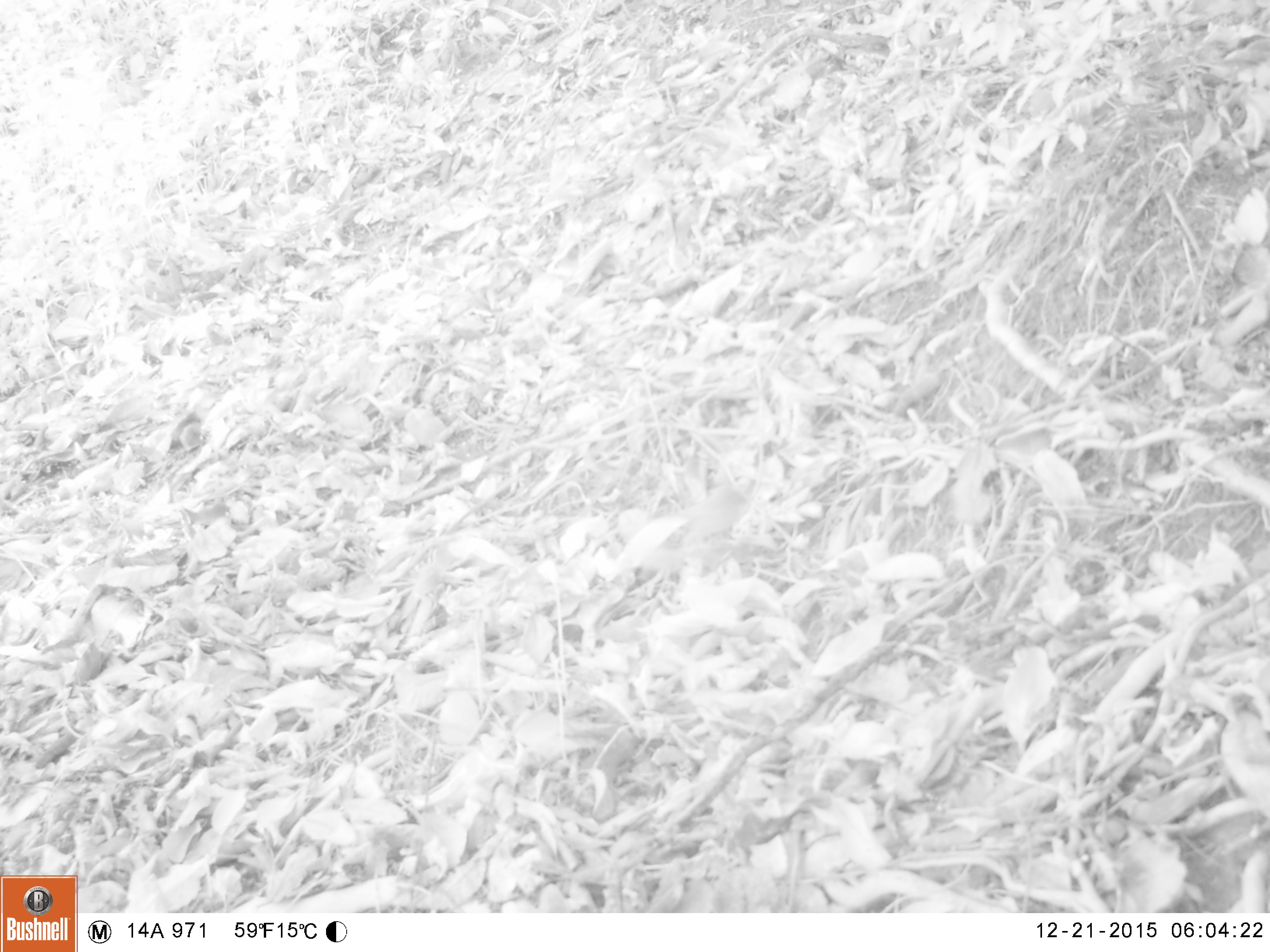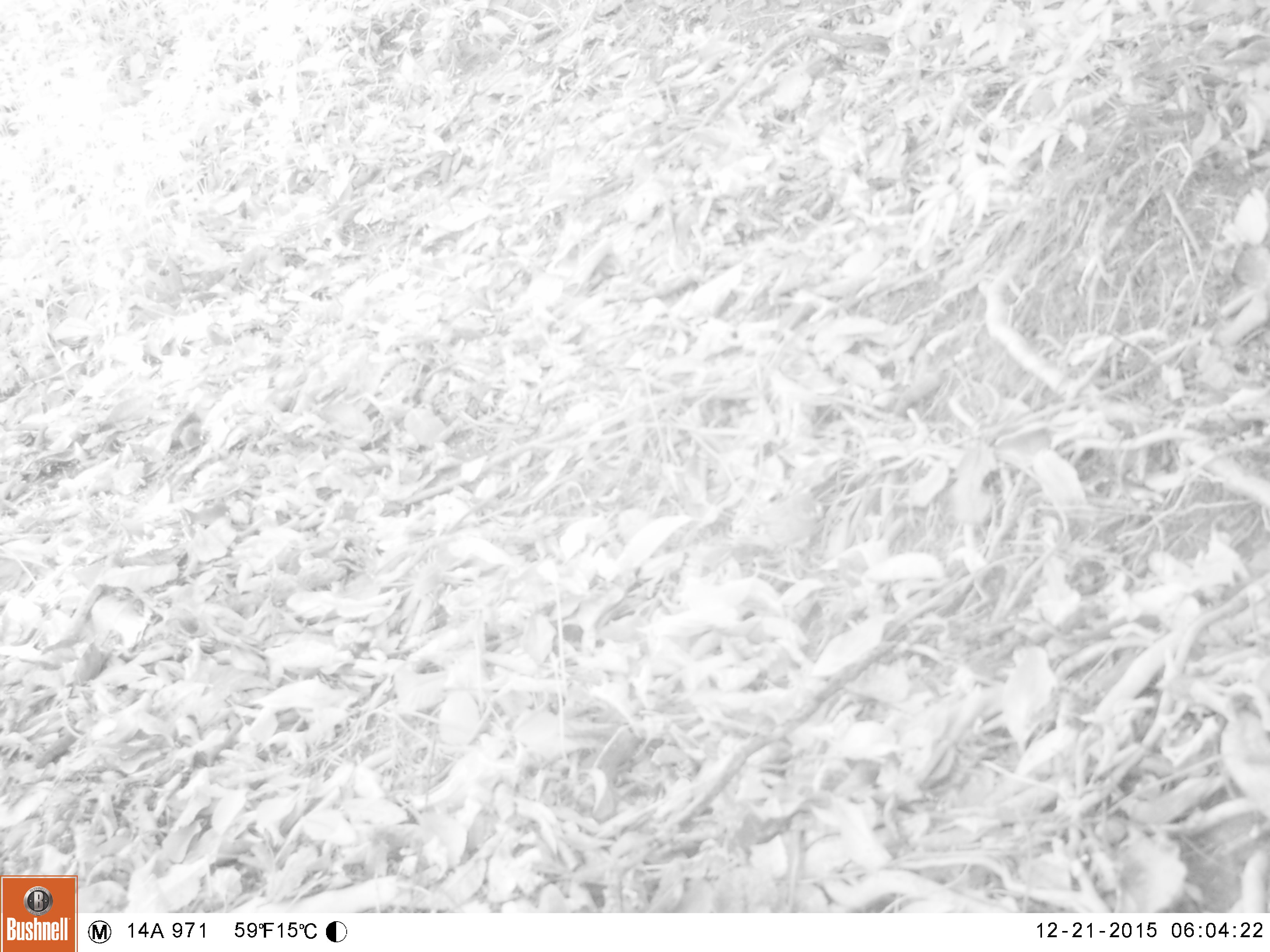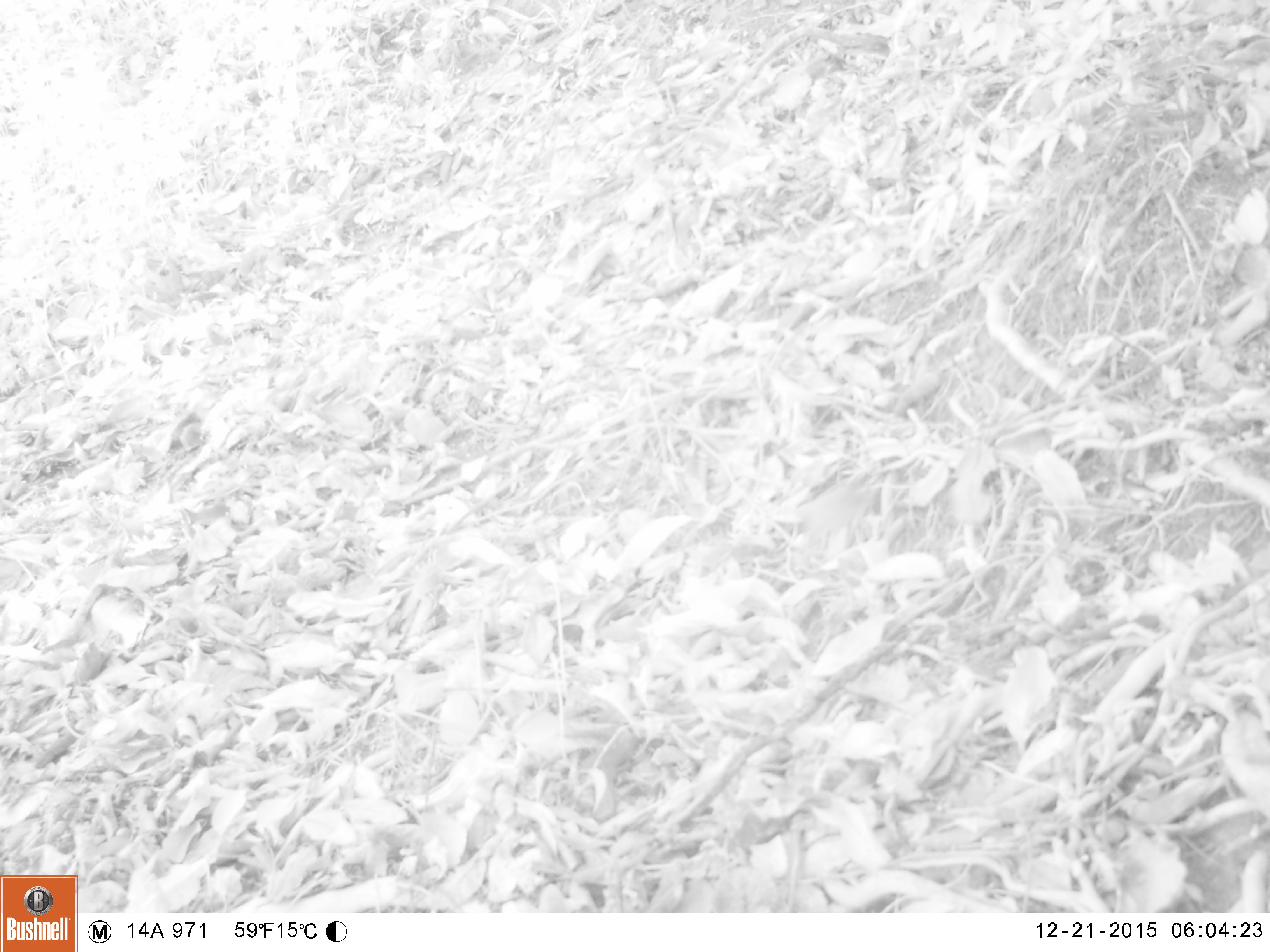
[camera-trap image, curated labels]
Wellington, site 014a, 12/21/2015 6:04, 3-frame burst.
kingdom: Animalia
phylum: Chordata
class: Aves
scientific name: Aves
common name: bird